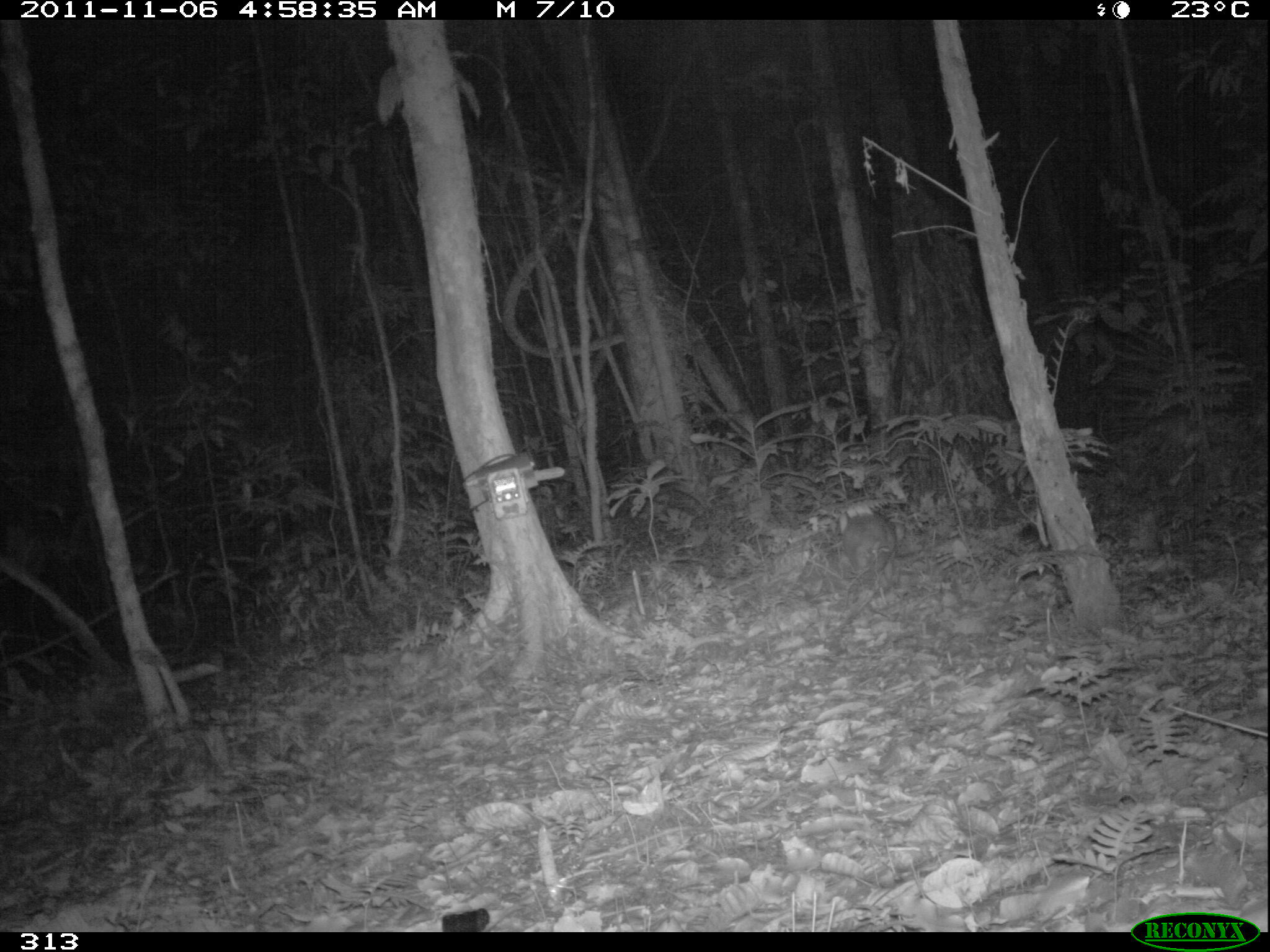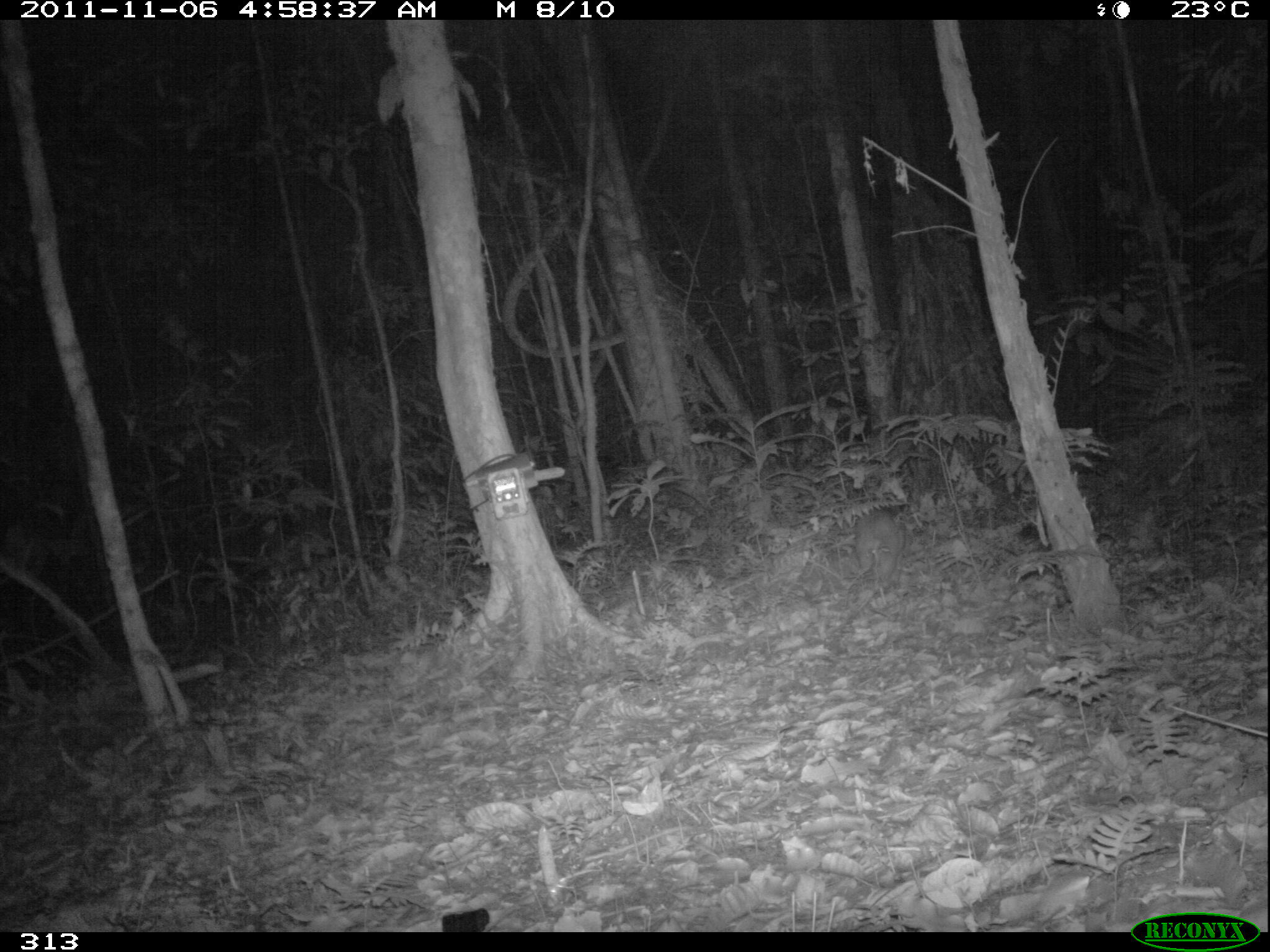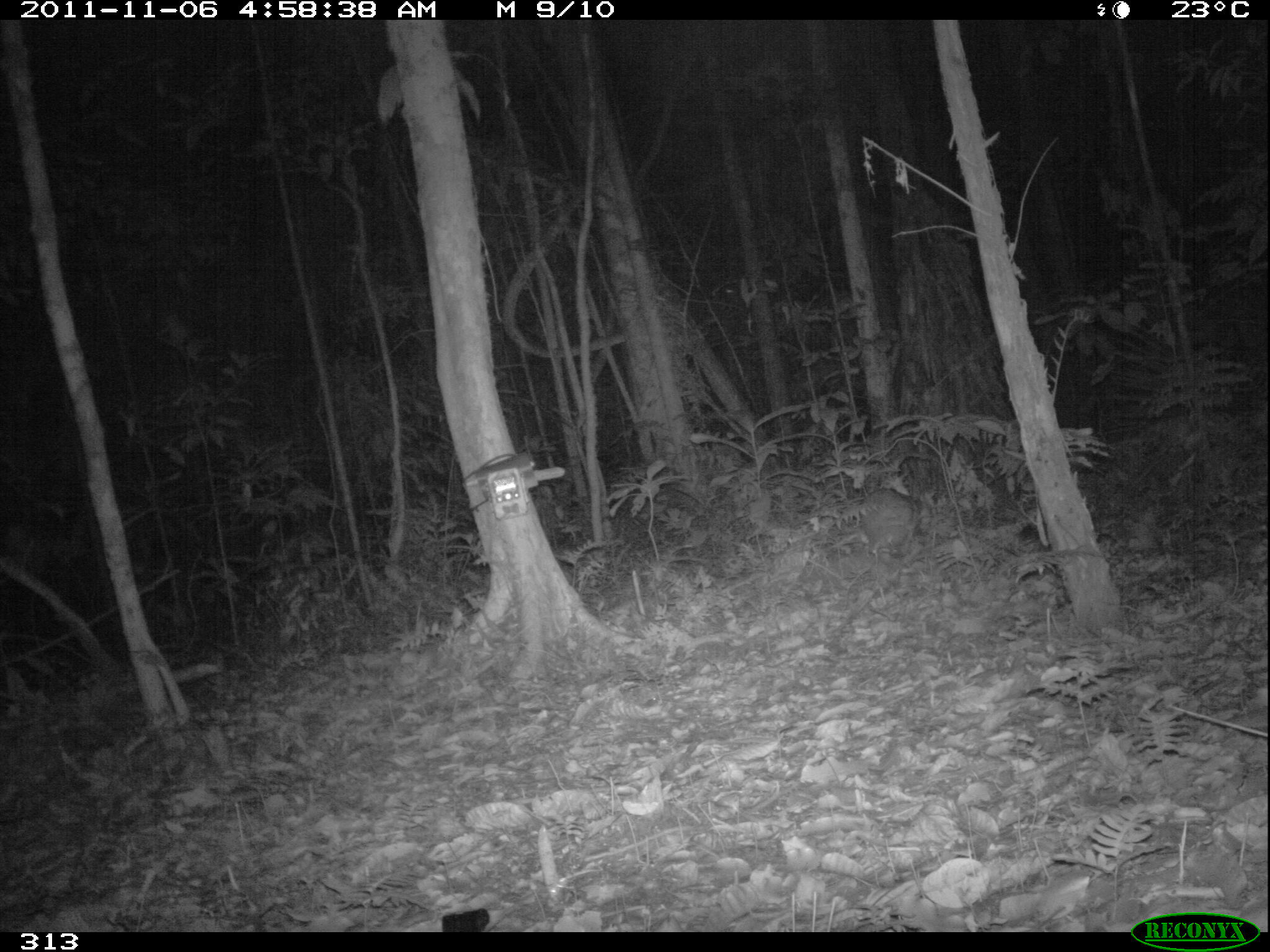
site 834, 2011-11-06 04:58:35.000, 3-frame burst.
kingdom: Animalia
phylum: Chordata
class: Mammalia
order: Rodentia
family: Cuniculidae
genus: Cuniculus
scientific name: Cuniculus paca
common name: spotted paca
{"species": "Cuniculus paca (spotted paca)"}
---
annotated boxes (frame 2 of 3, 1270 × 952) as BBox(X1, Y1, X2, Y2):
cuniculus paca: BBox(853, 509, 908, 592)